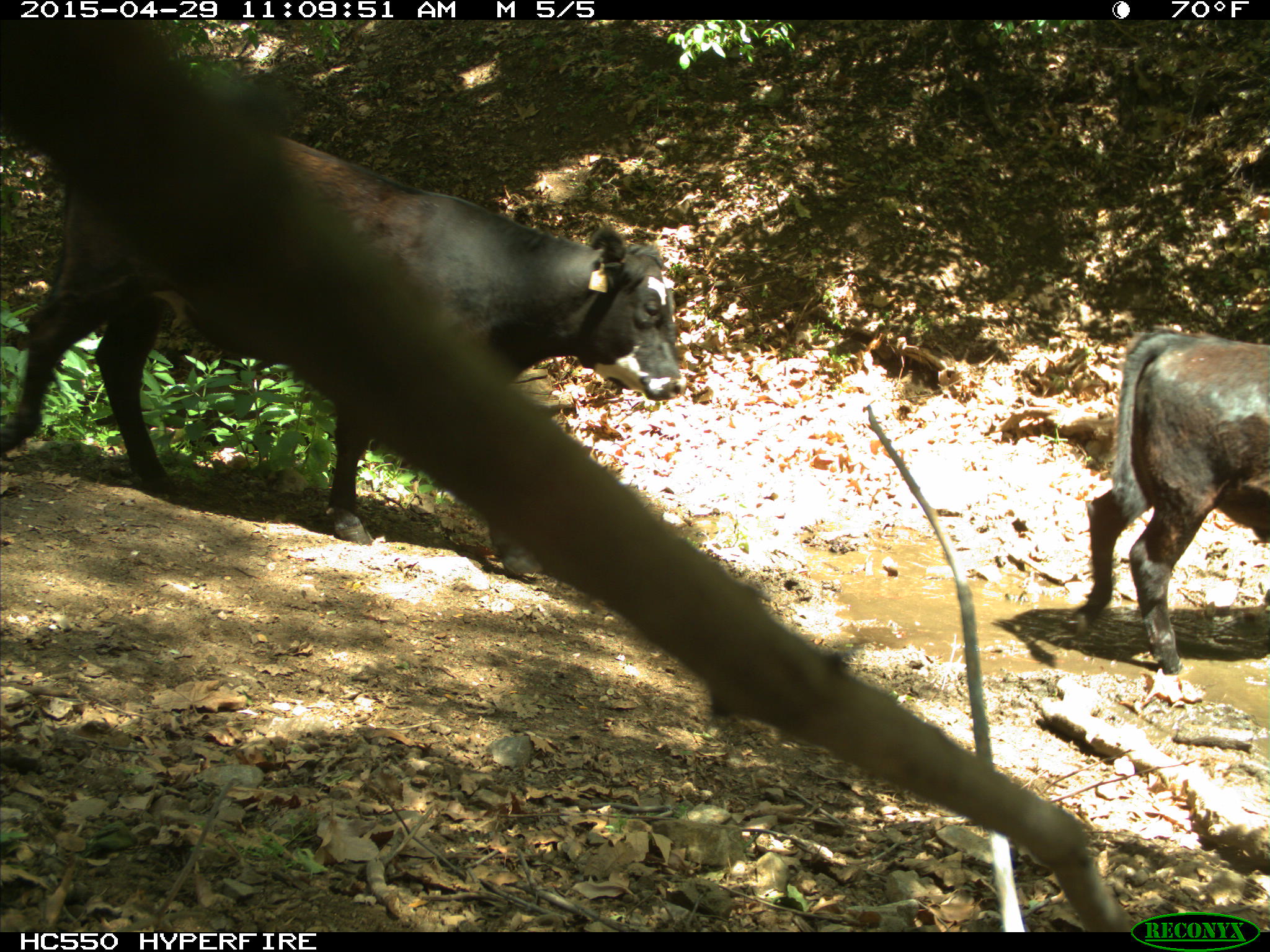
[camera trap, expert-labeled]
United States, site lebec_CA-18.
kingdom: Animalia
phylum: Chordata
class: Mammalia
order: Artiodactyla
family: Bovidae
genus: Bos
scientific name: Bos taurus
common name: domestic cow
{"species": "Bos taurus (domestic cow)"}